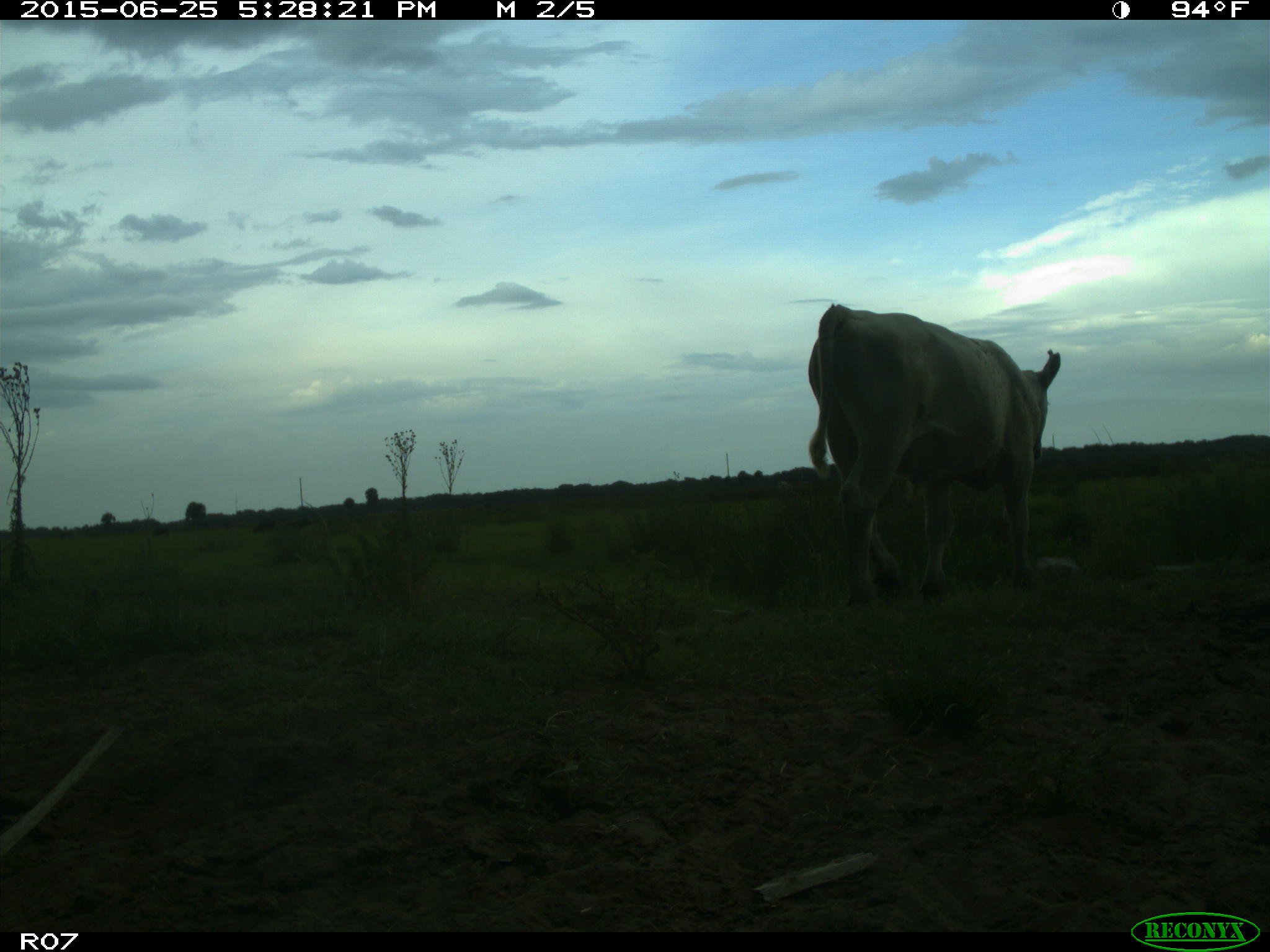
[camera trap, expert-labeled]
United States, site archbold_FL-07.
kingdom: Animalia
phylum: Chordata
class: Mammalia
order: Artiodactyla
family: Bovidae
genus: Bos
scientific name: Bos taurus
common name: domestic cow